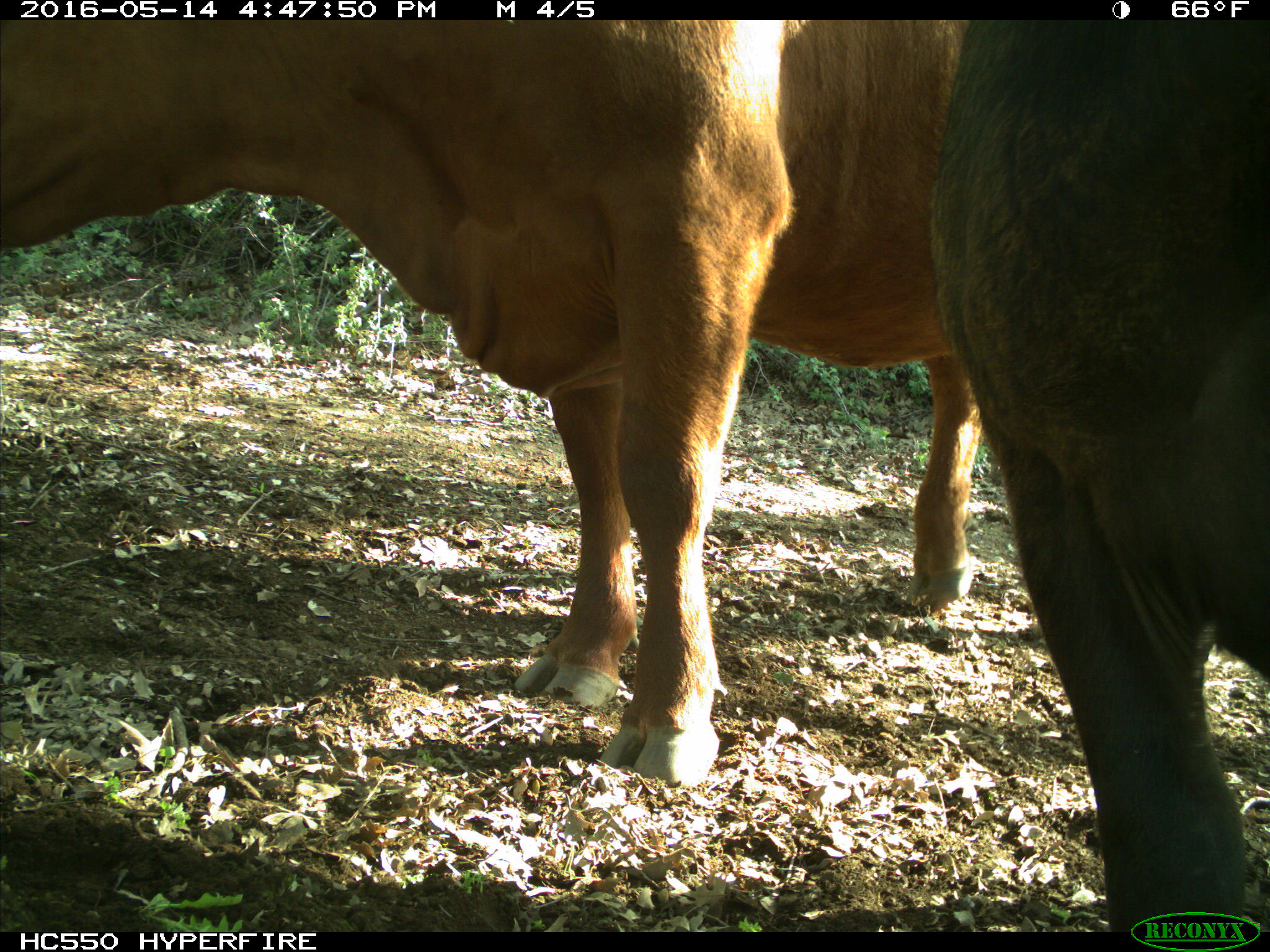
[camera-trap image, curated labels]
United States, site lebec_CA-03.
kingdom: Animalia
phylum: Chordata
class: Mammalia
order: Artiodactyla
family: Bovidae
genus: Bos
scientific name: Bos taurus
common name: domestic cow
Bos taurus (domestic cow).